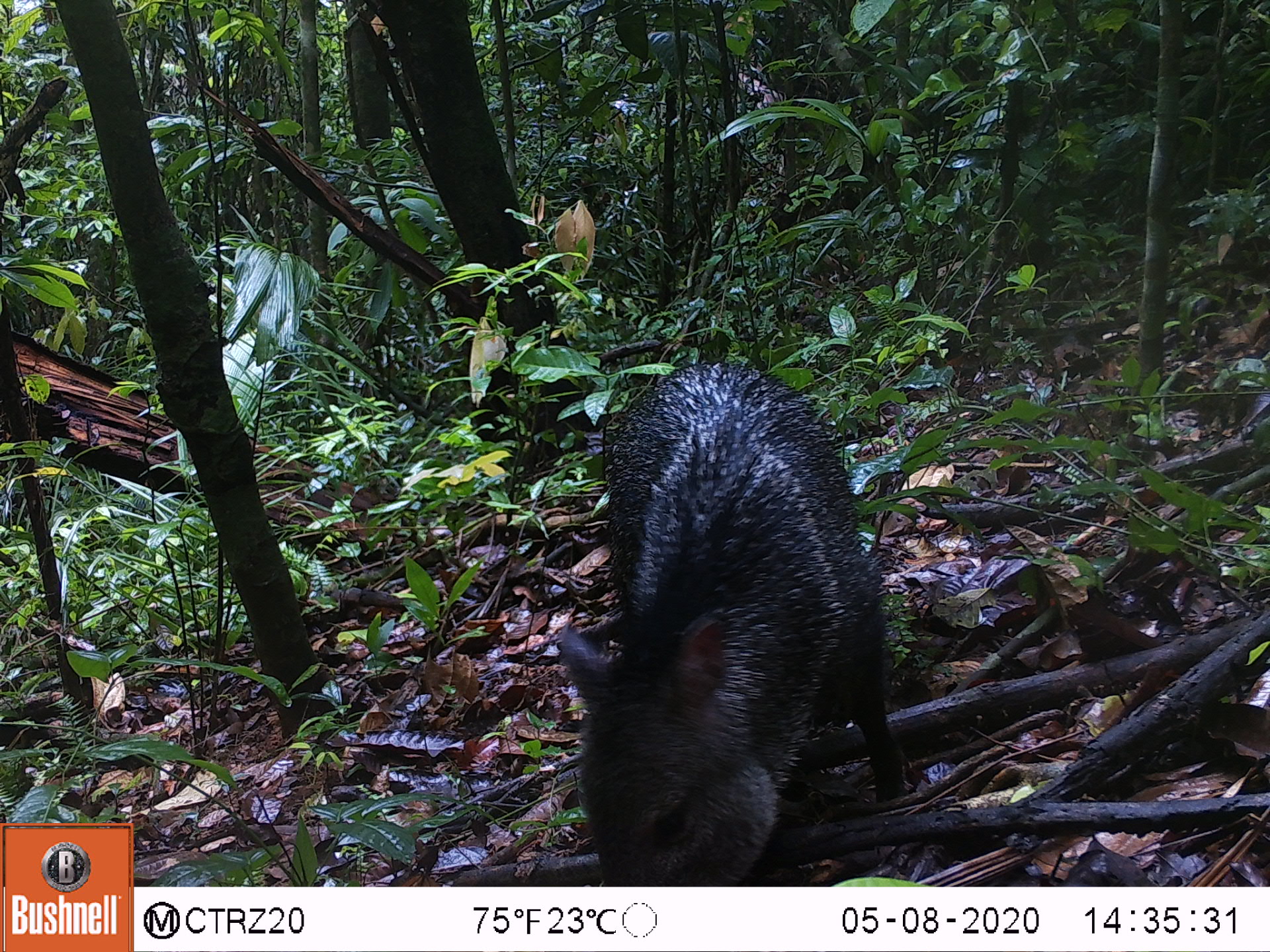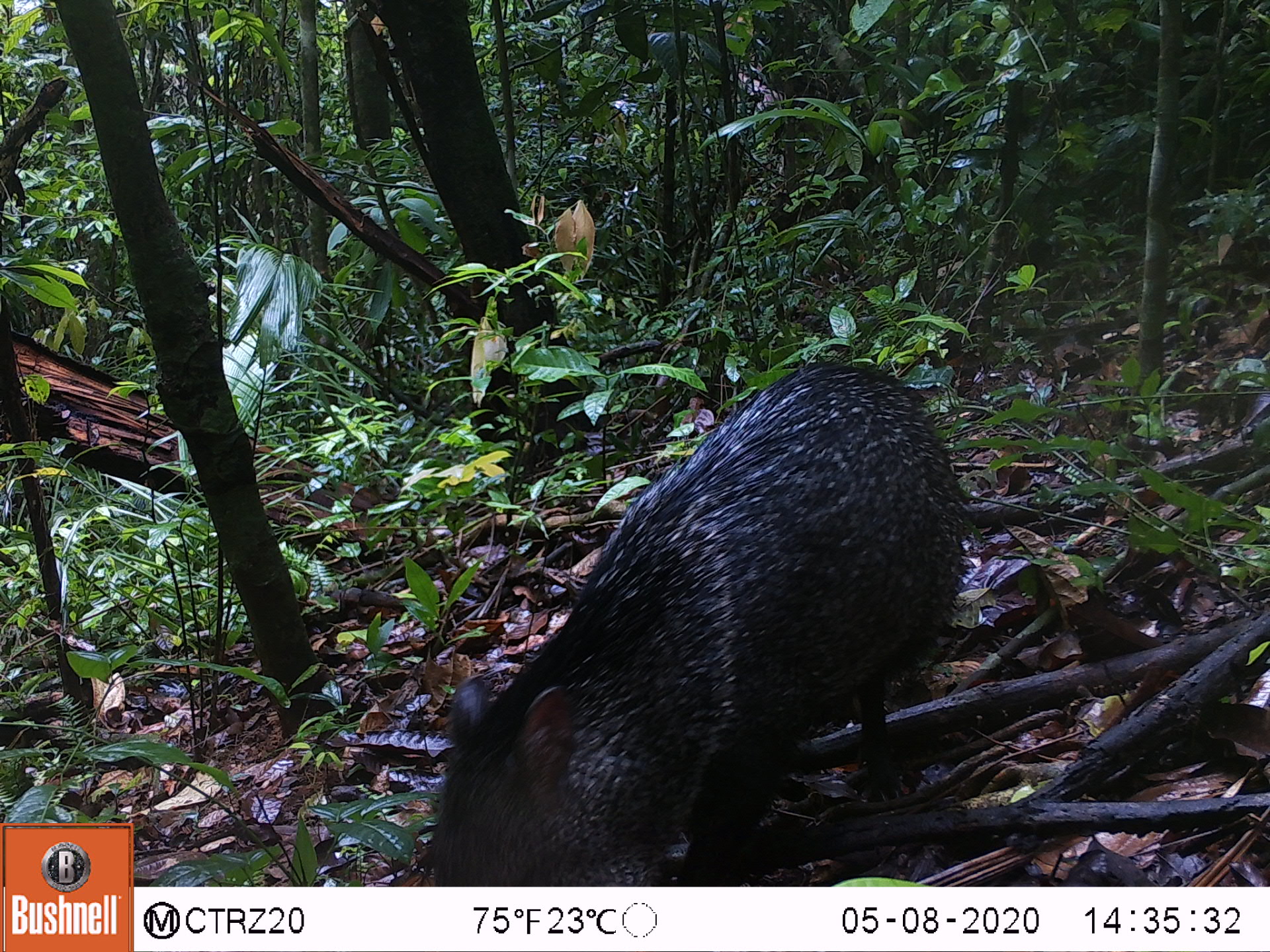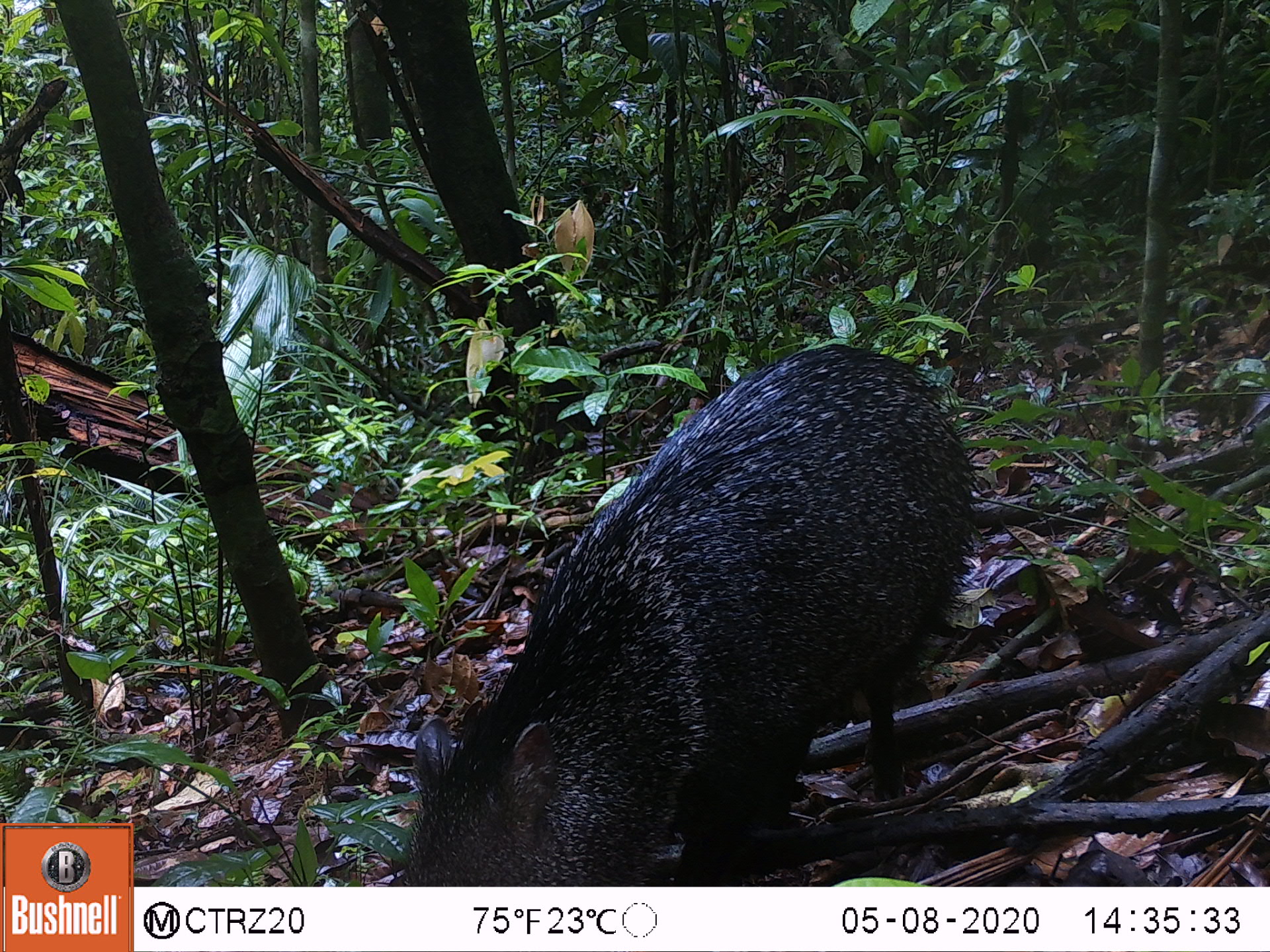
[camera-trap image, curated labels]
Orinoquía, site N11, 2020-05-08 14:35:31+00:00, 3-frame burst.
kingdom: Animalia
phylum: Chordata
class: Mammalia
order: Artiodactyla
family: Tayassuidae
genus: Pecari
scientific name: Pecari tajacu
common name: collared peccary